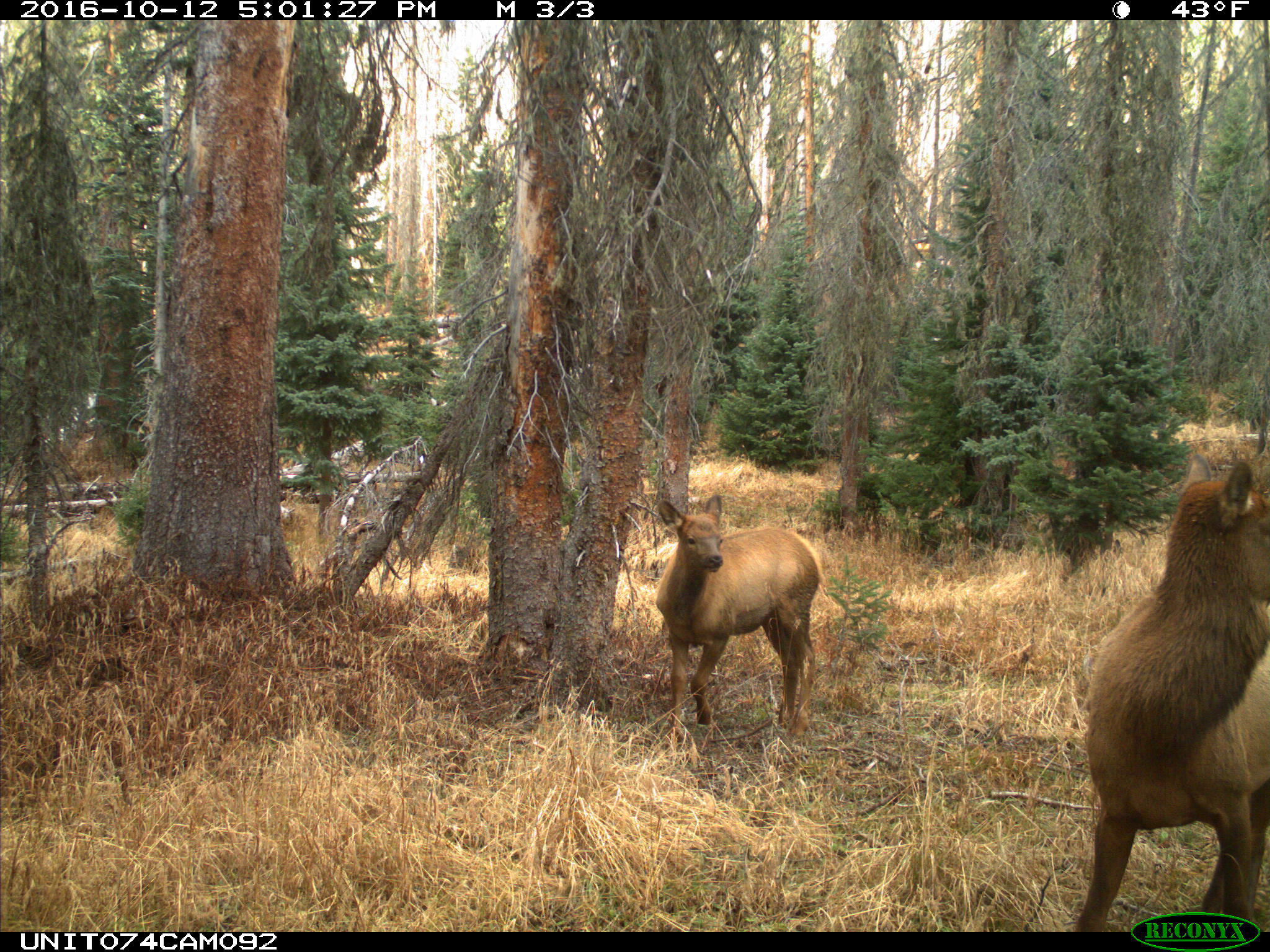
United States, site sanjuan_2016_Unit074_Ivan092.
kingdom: Animalia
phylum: Chordata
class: Mammalia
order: Artiodactyla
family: Cervidae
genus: Cervus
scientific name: Cervus elaphus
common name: red deer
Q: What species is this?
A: Cervus elaphus (red deer).